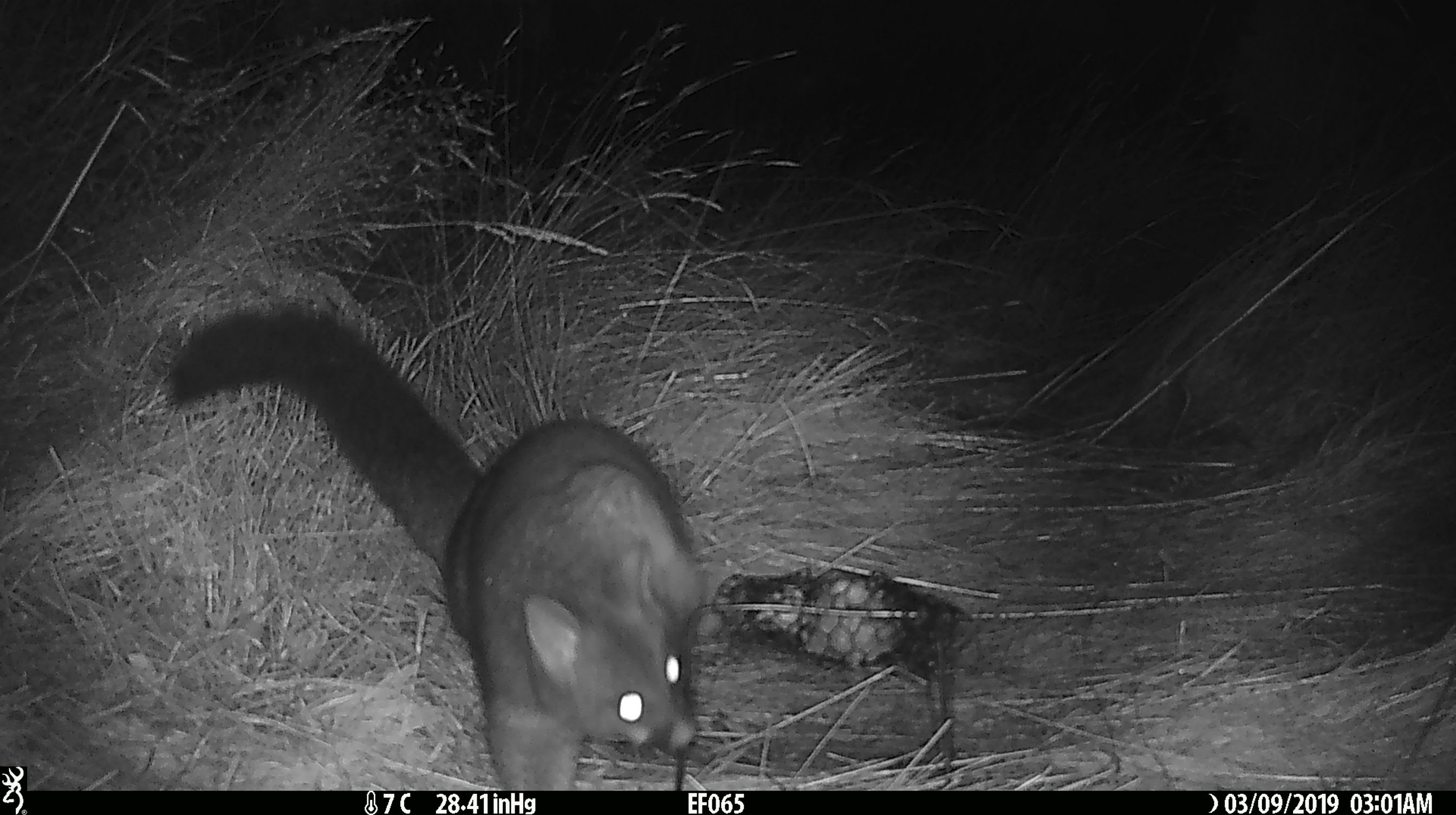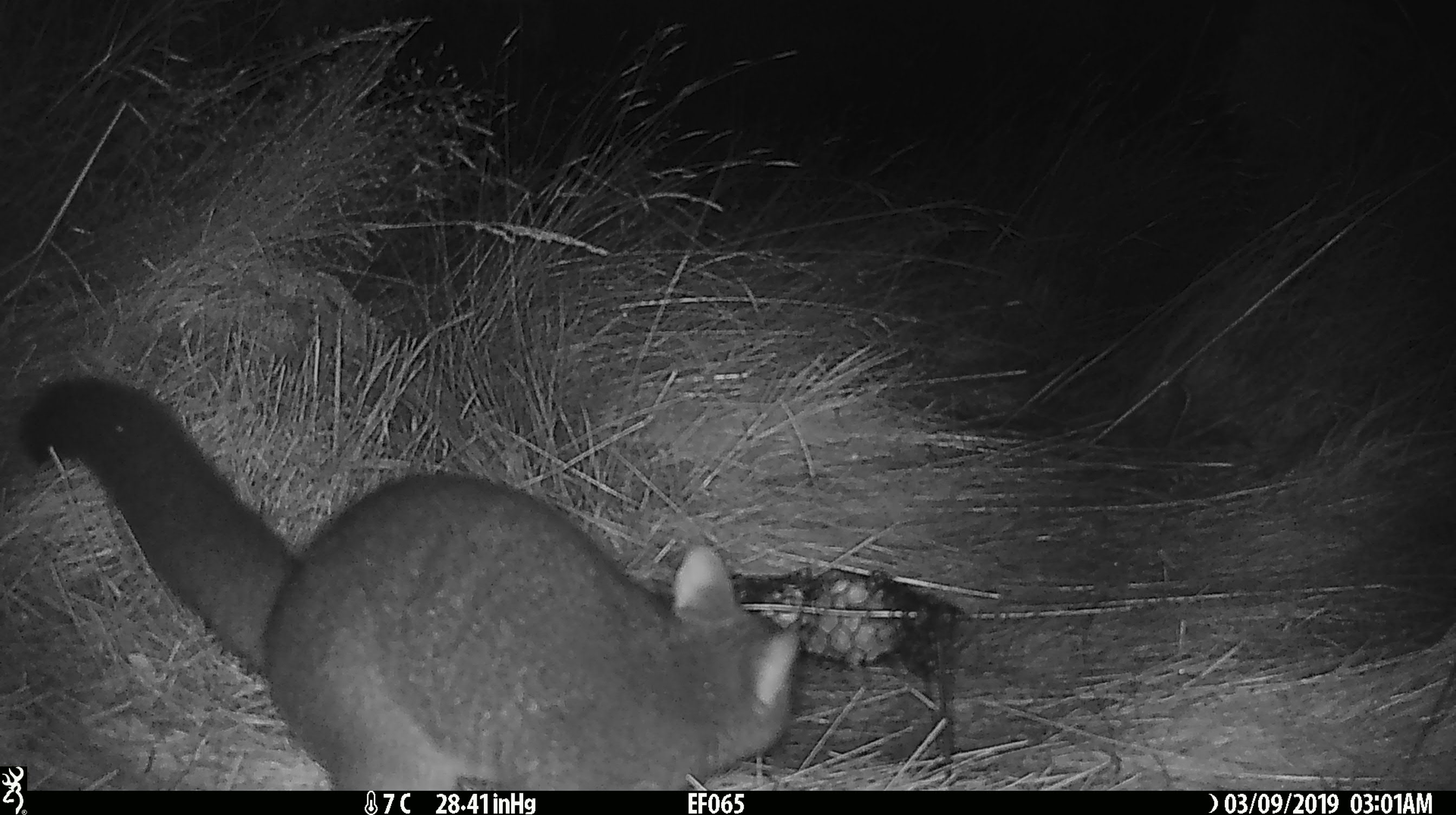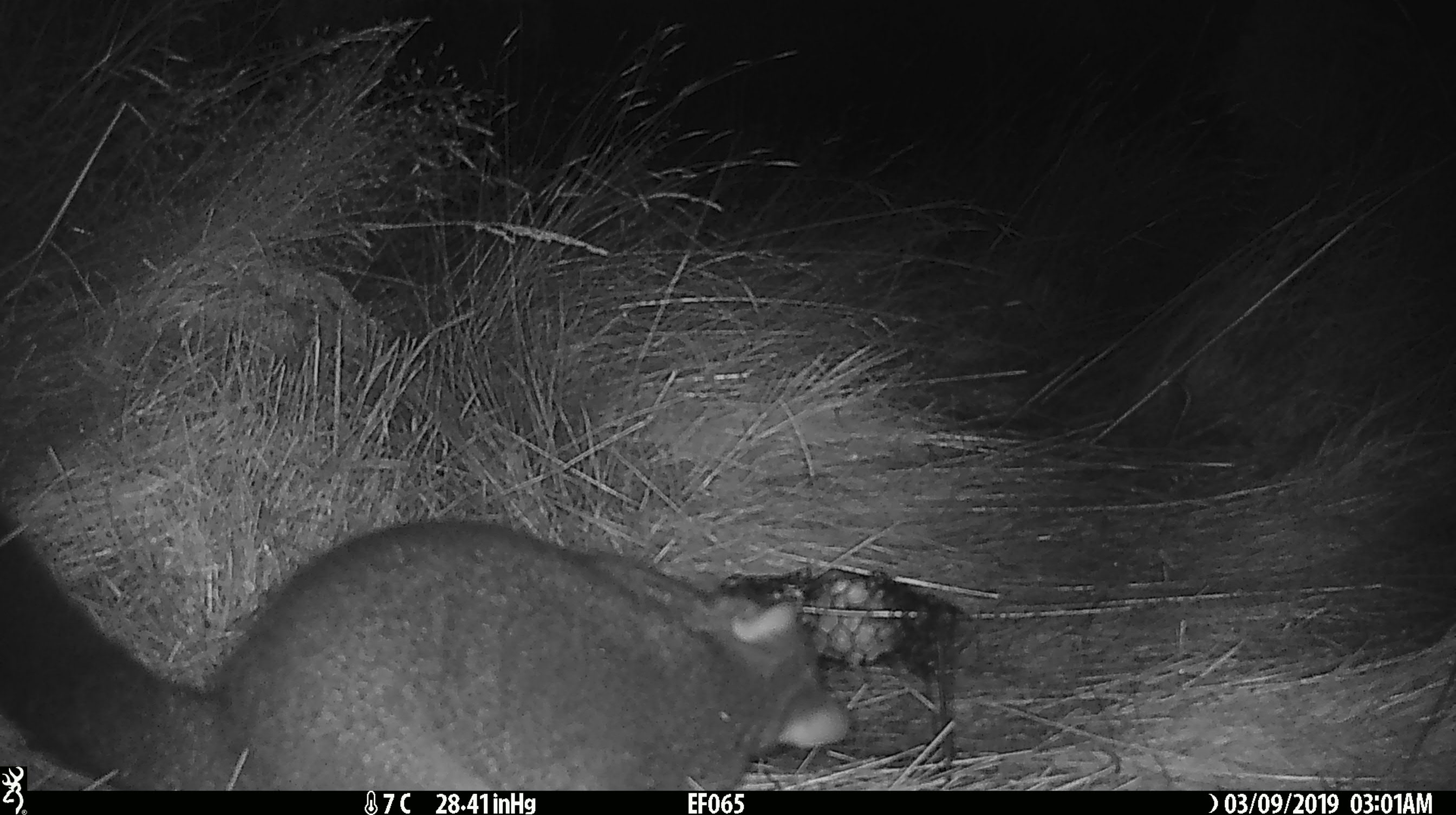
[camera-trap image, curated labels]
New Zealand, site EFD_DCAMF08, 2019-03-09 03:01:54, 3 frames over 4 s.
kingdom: Animalia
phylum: Chordata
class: Mammalia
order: Diprotodontia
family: Phalangeridae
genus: Trichosurus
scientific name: Trichosurus vulpecula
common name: common brushtail possum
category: possum